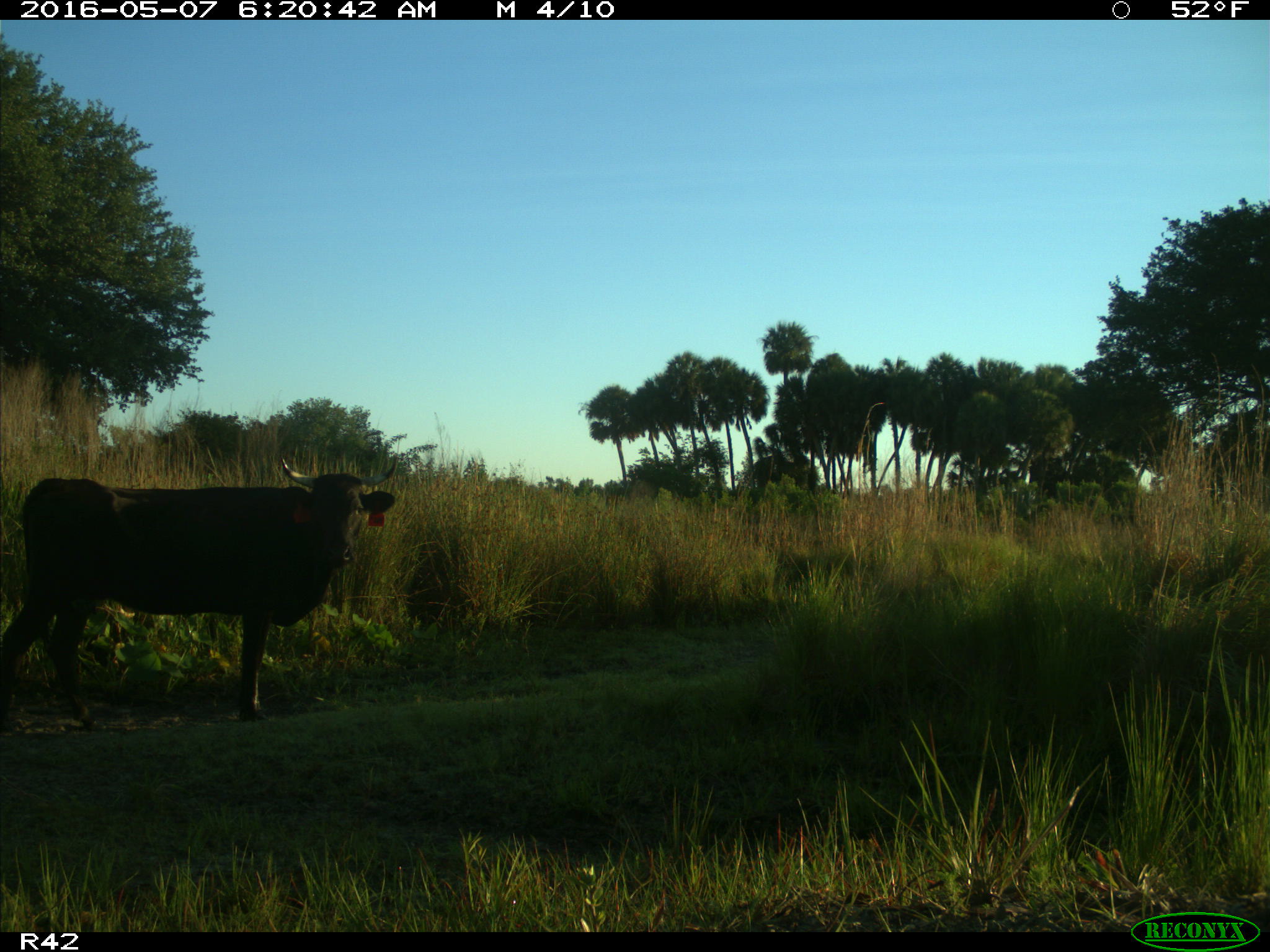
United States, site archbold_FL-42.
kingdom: Animalia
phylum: Chordata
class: Mammalia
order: Artiodactyla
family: Bovidae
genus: Bos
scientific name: Bos taurus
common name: domestic cow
Bos taurus (domestic cow).